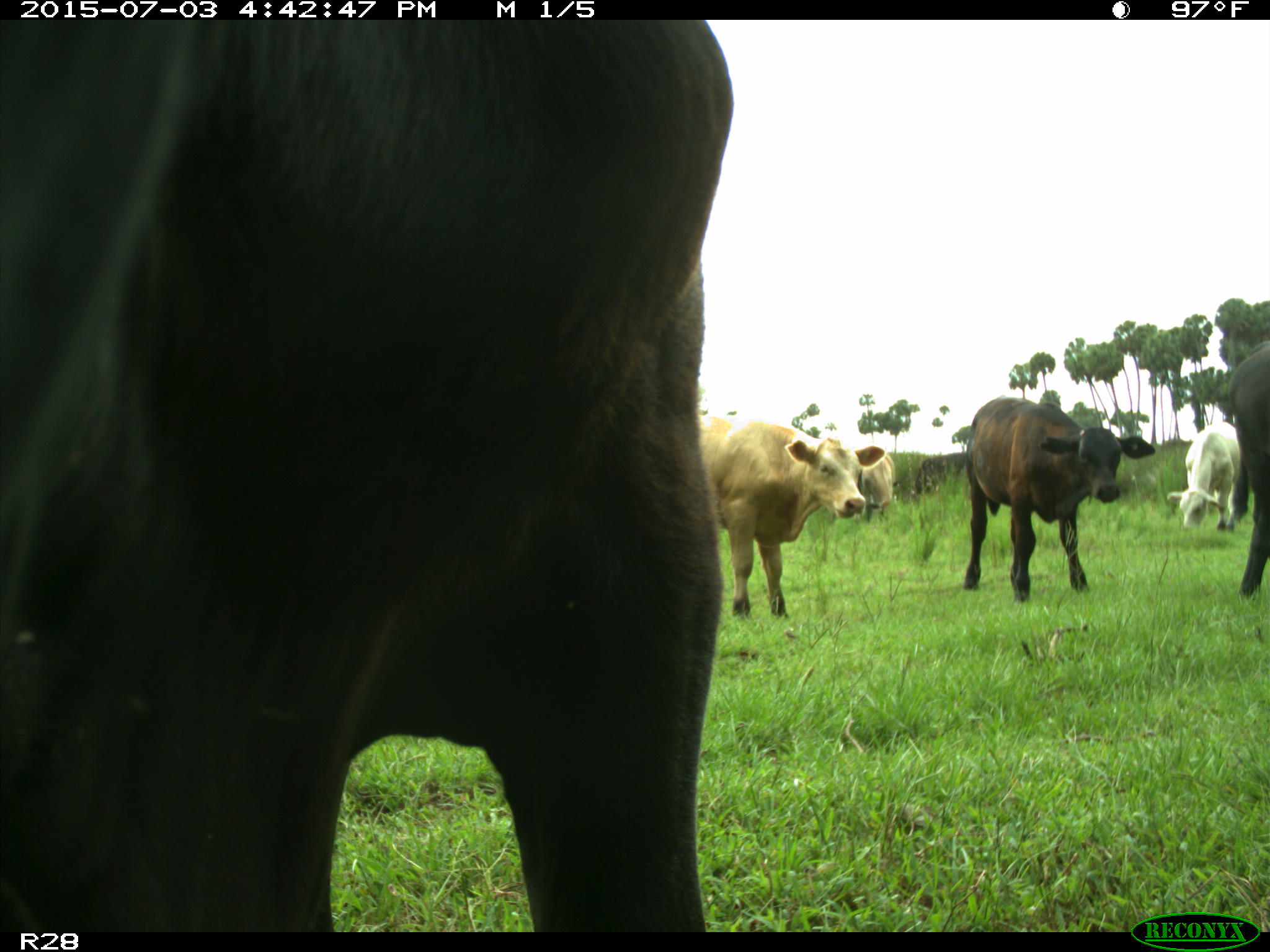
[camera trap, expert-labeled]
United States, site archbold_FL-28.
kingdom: Animalia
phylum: Chordata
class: Mammalia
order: Artiodactyla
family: Bovidae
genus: Bos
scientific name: Bos taurus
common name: domestic cow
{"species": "Bos taurus (domestic cow)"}